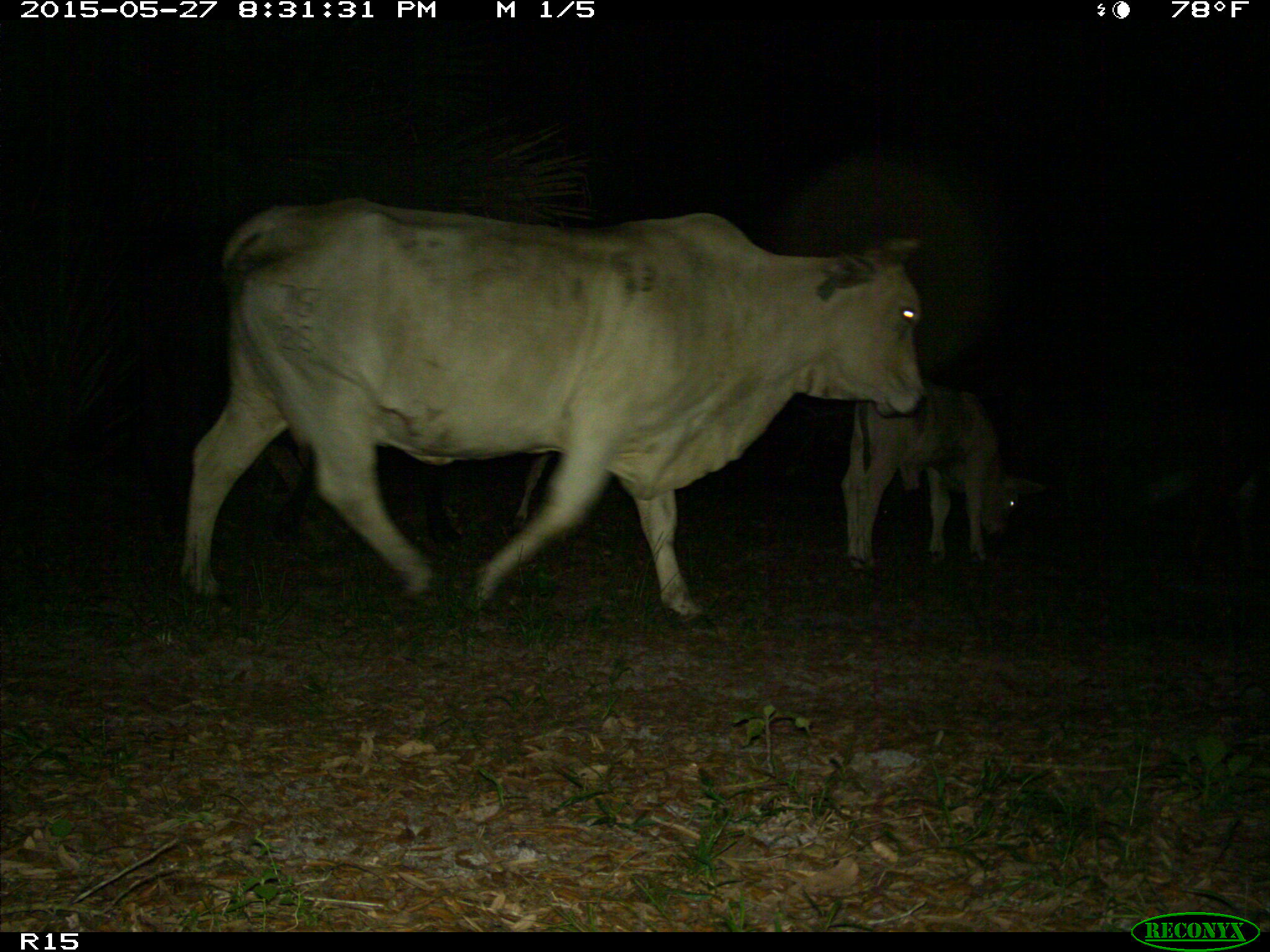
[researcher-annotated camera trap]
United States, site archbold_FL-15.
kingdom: Animalia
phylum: Chordata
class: Mammalia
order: Artiodactyla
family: Bovidae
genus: Bos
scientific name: Bos taurus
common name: domestic cow